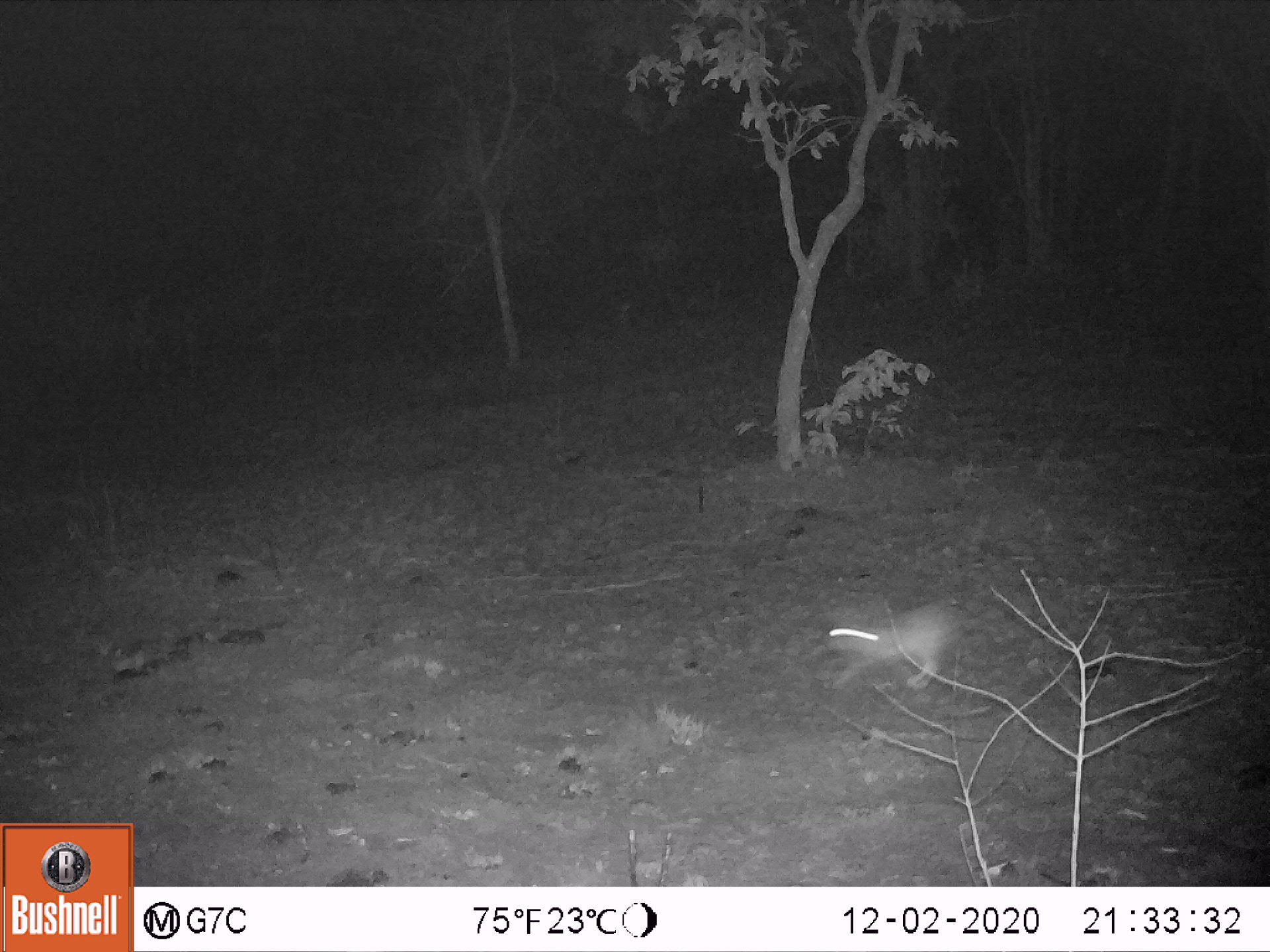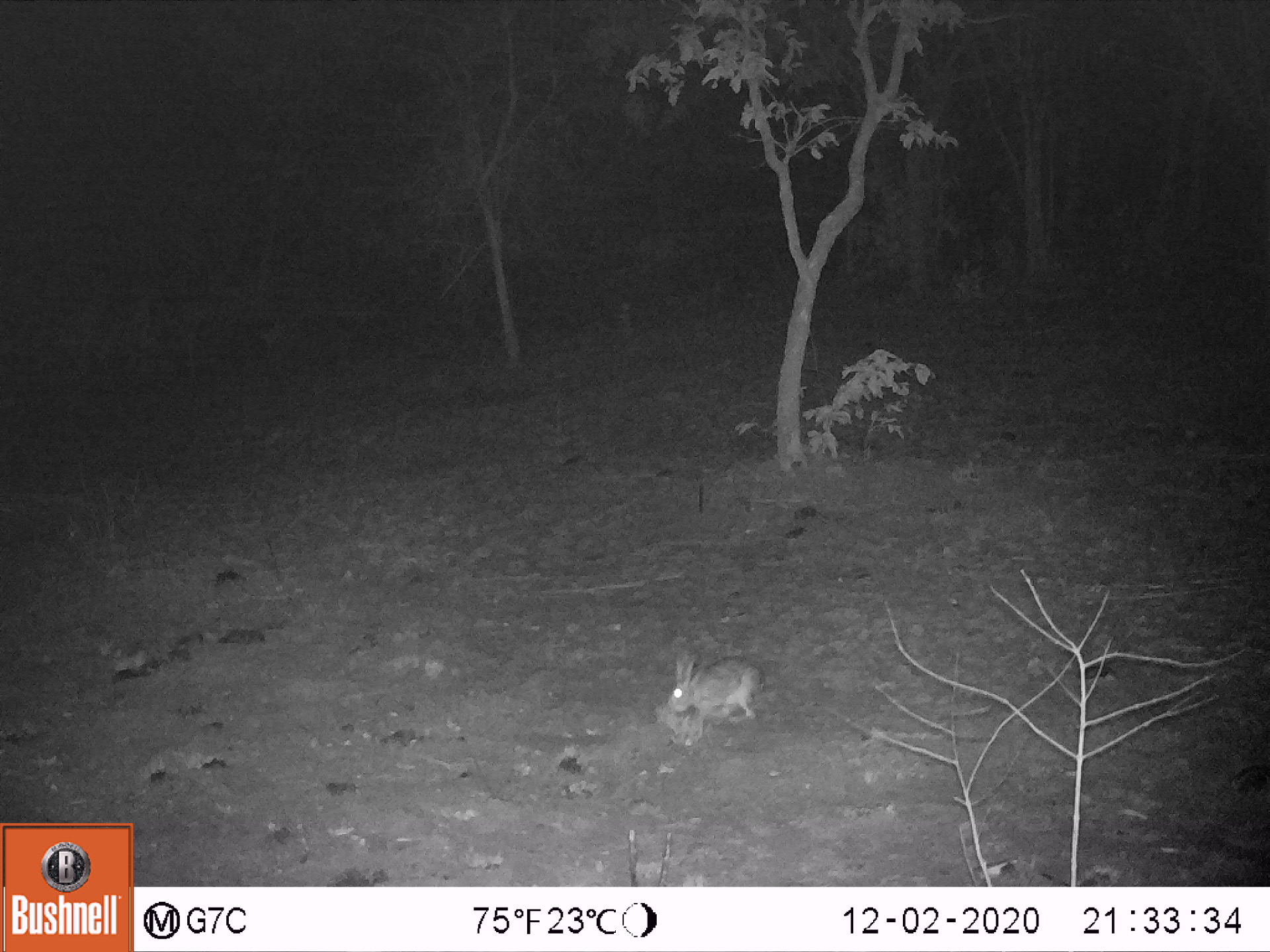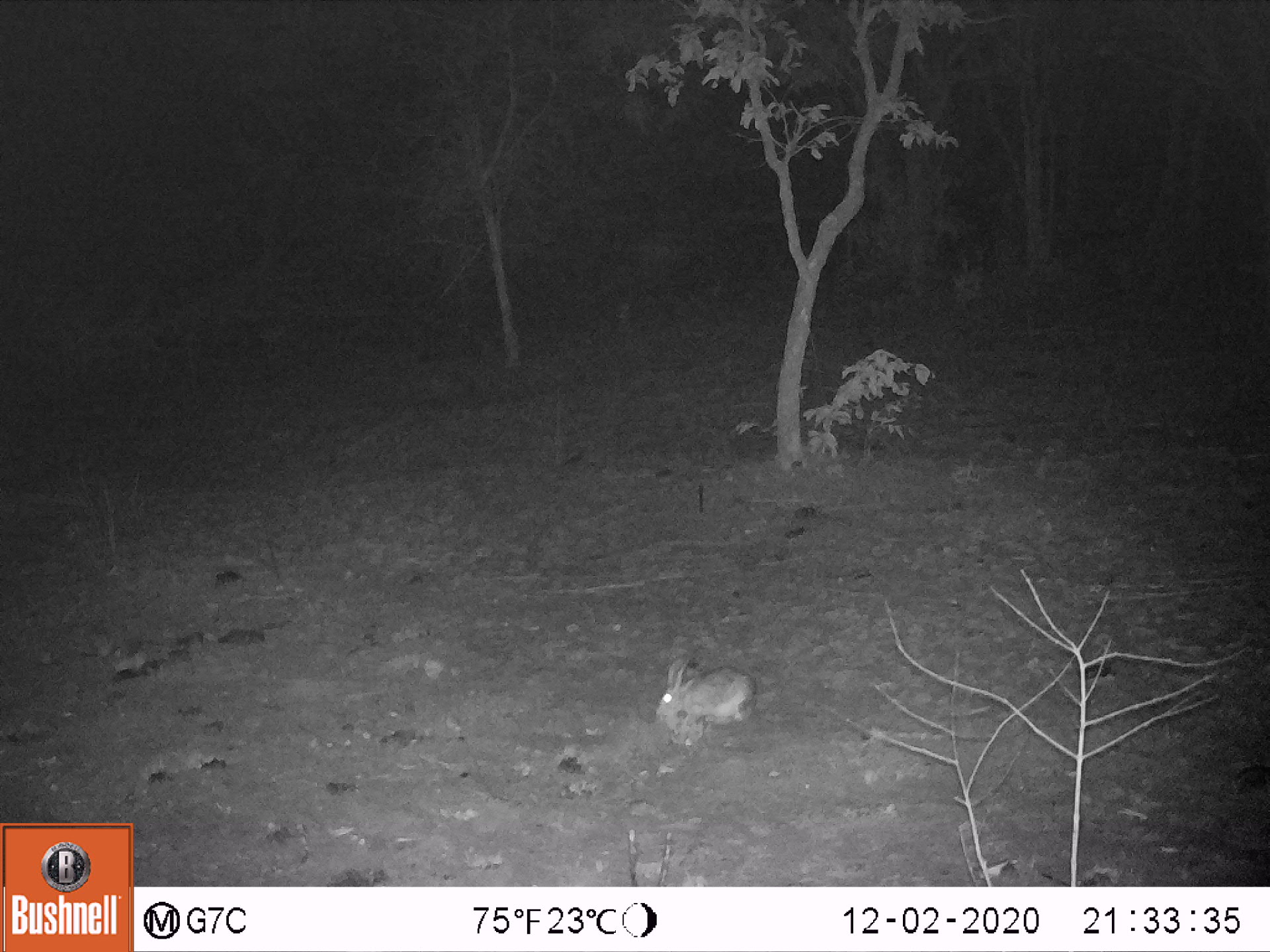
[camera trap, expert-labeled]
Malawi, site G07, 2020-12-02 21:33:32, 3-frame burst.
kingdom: Animalia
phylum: Chordata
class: Mammalia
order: Lagomorpha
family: Leporidae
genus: Lepus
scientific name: Lepus saxatilis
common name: scrub hare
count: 1